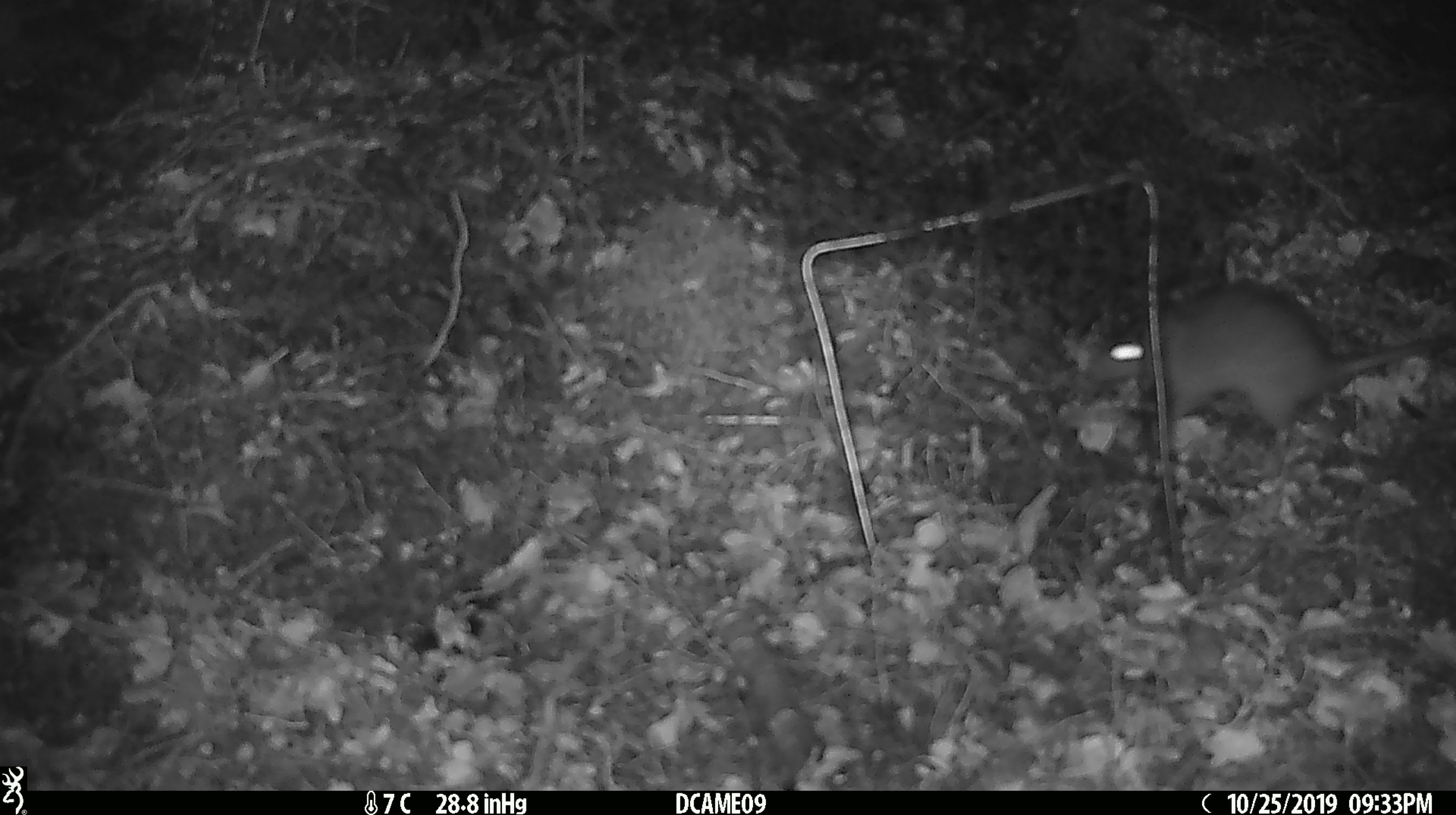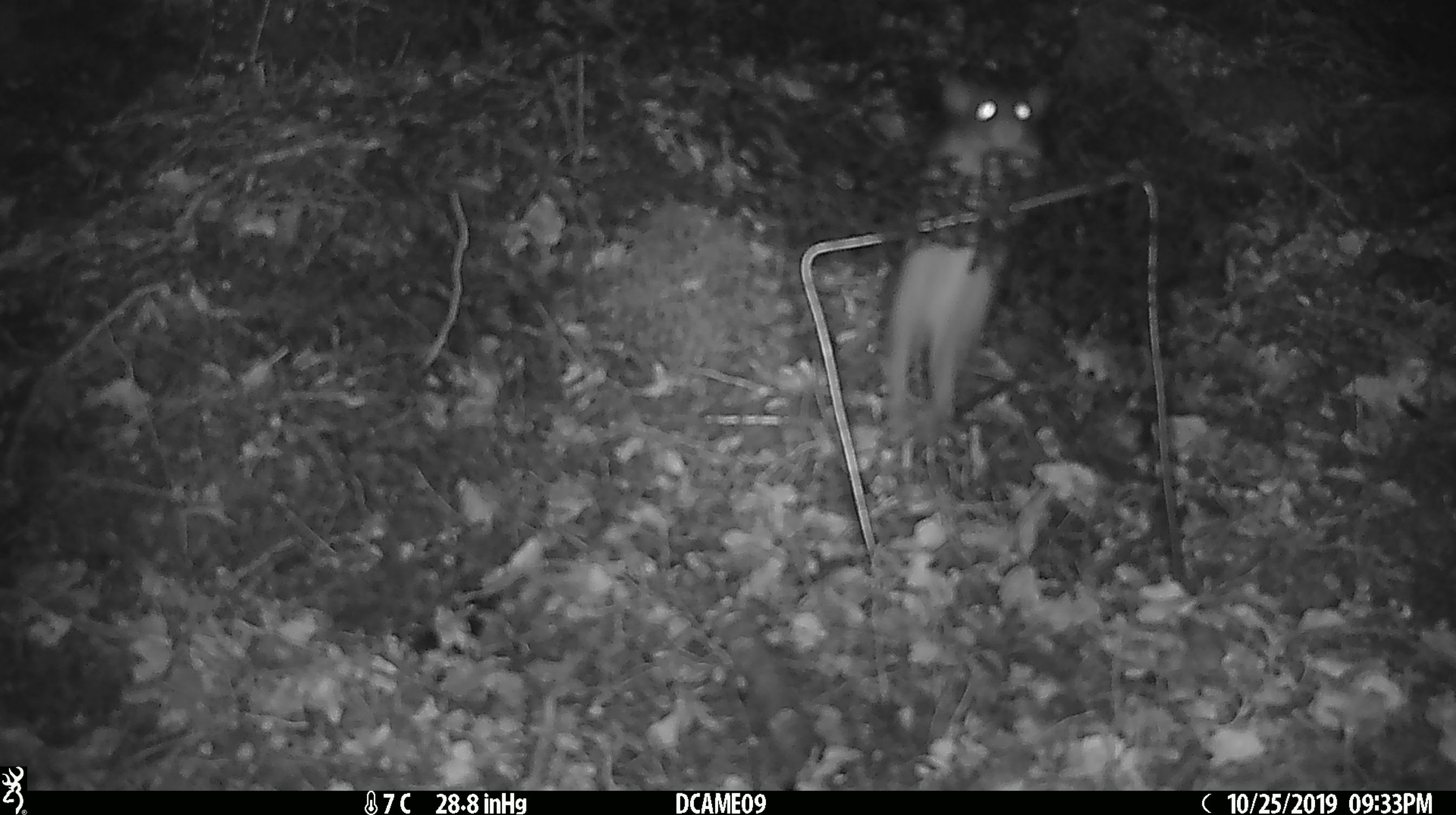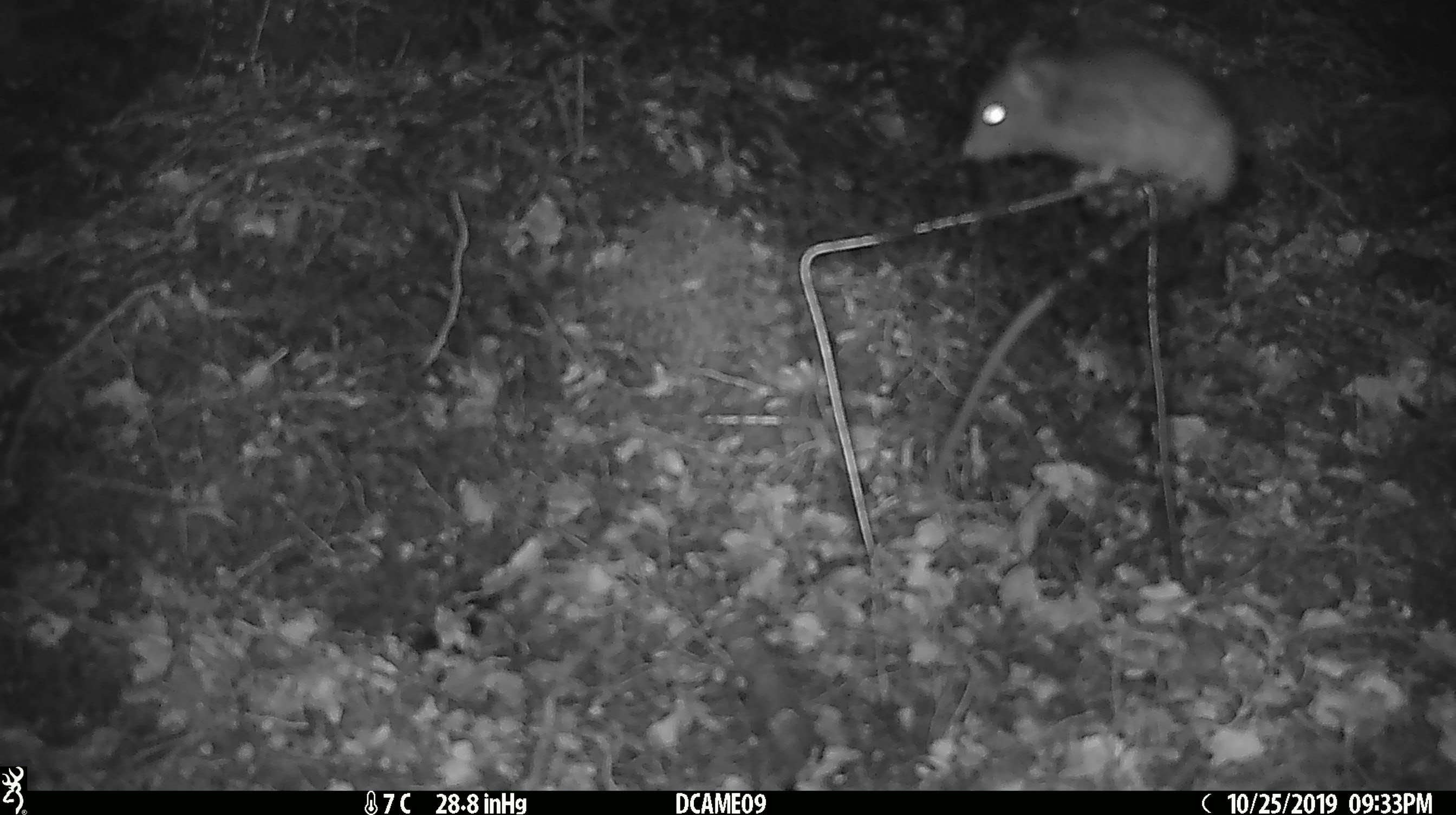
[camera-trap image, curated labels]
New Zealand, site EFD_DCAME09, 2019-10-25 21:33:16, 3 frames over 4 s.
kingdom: Animalia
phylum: Chordata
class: Mammalia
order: Rodentia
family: Muridae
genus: Rattus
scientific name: Rattus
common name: rat